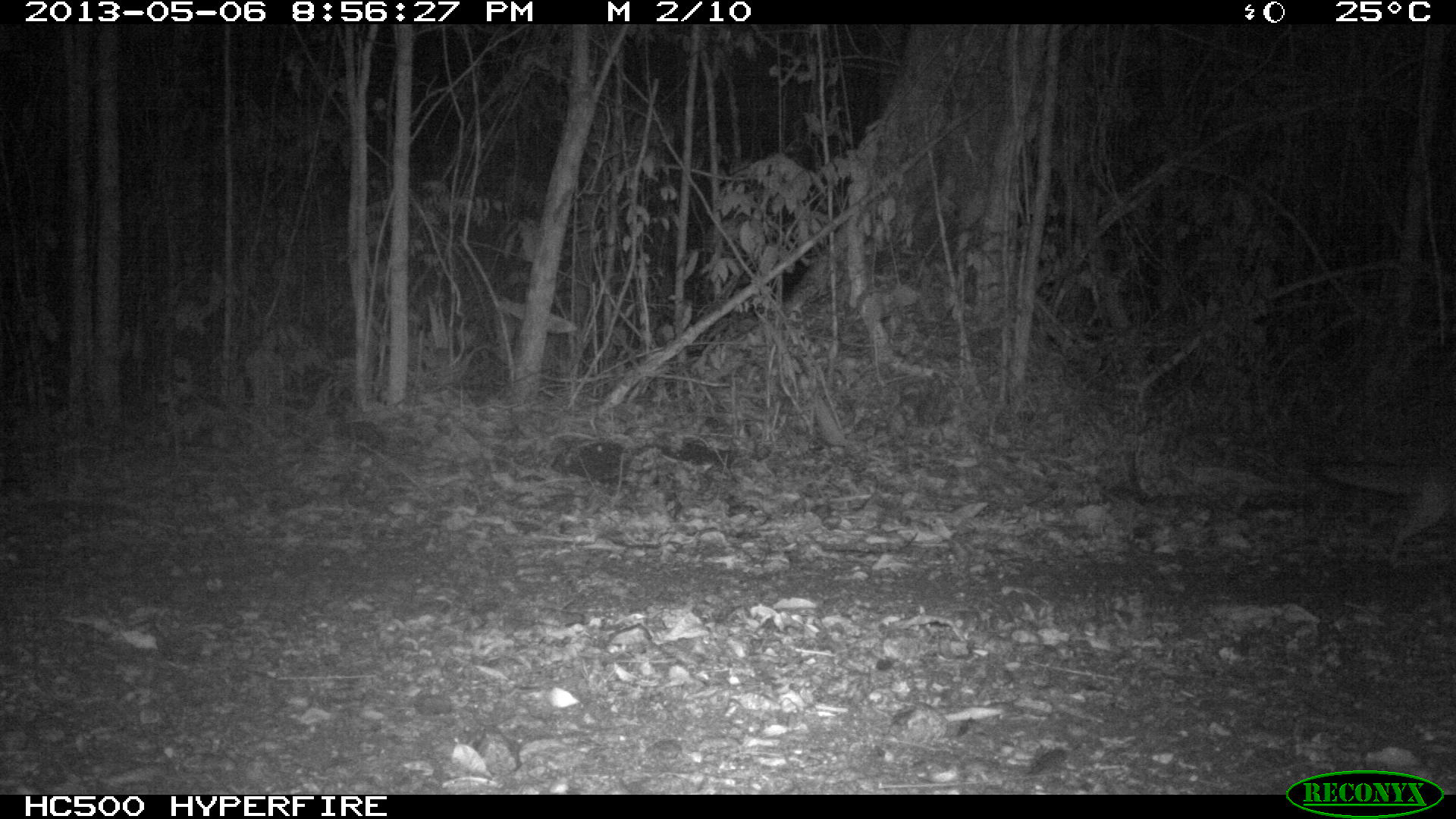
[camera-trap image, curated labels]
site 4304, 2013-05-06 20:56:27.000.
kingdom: Animalia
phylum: Chordata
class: Mammalia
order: Carnivora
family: Canidae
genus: Urocyon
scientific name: Urocyon cinereoargenteus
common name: gray fox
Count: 1.